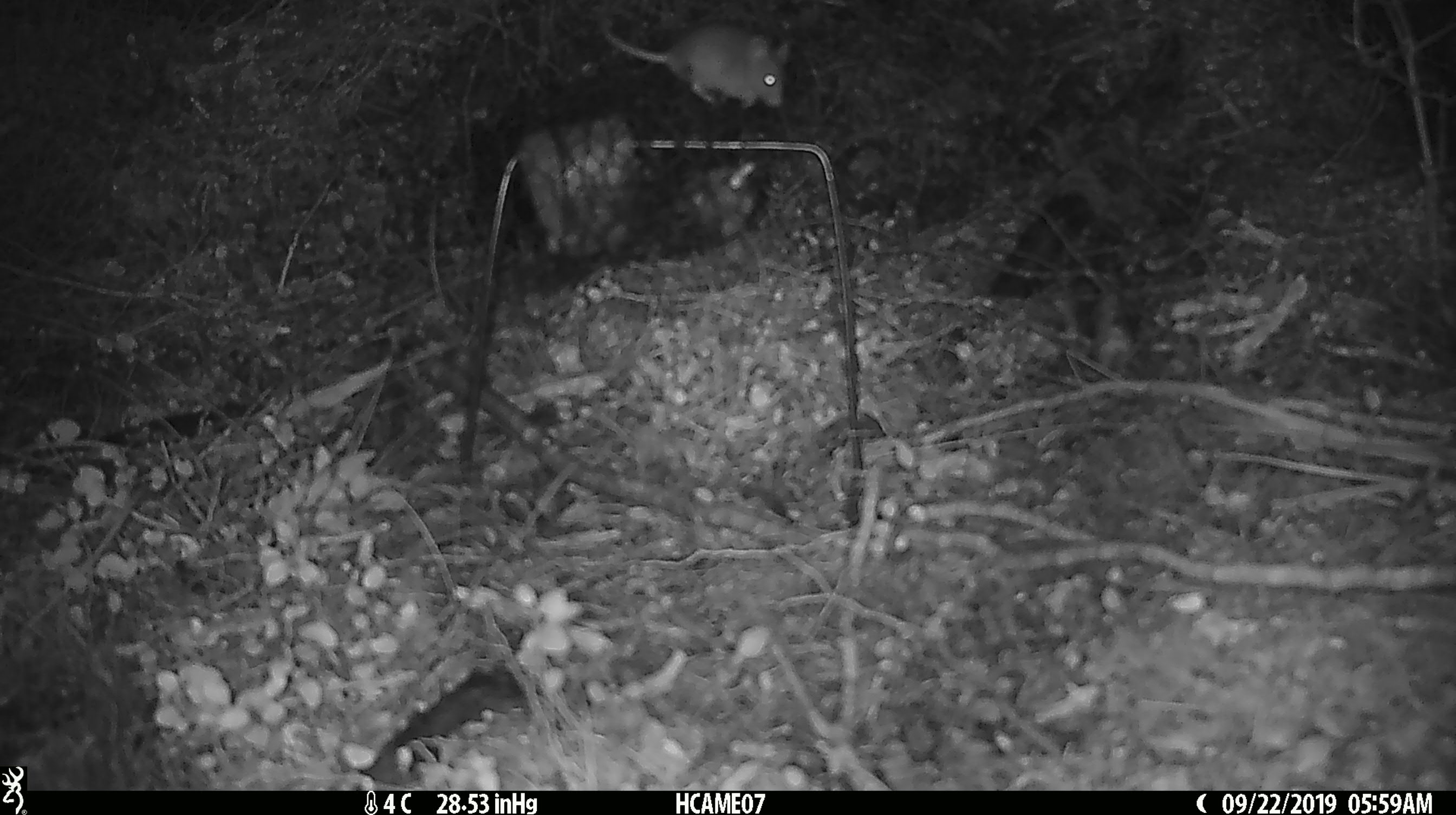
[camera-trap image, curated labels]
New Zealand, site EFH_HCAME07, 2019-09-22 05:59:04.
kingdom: Animalia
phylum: Chordata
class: Mammalia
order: Rodentia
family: Muridae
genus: Mus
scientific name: Mus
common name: mouse